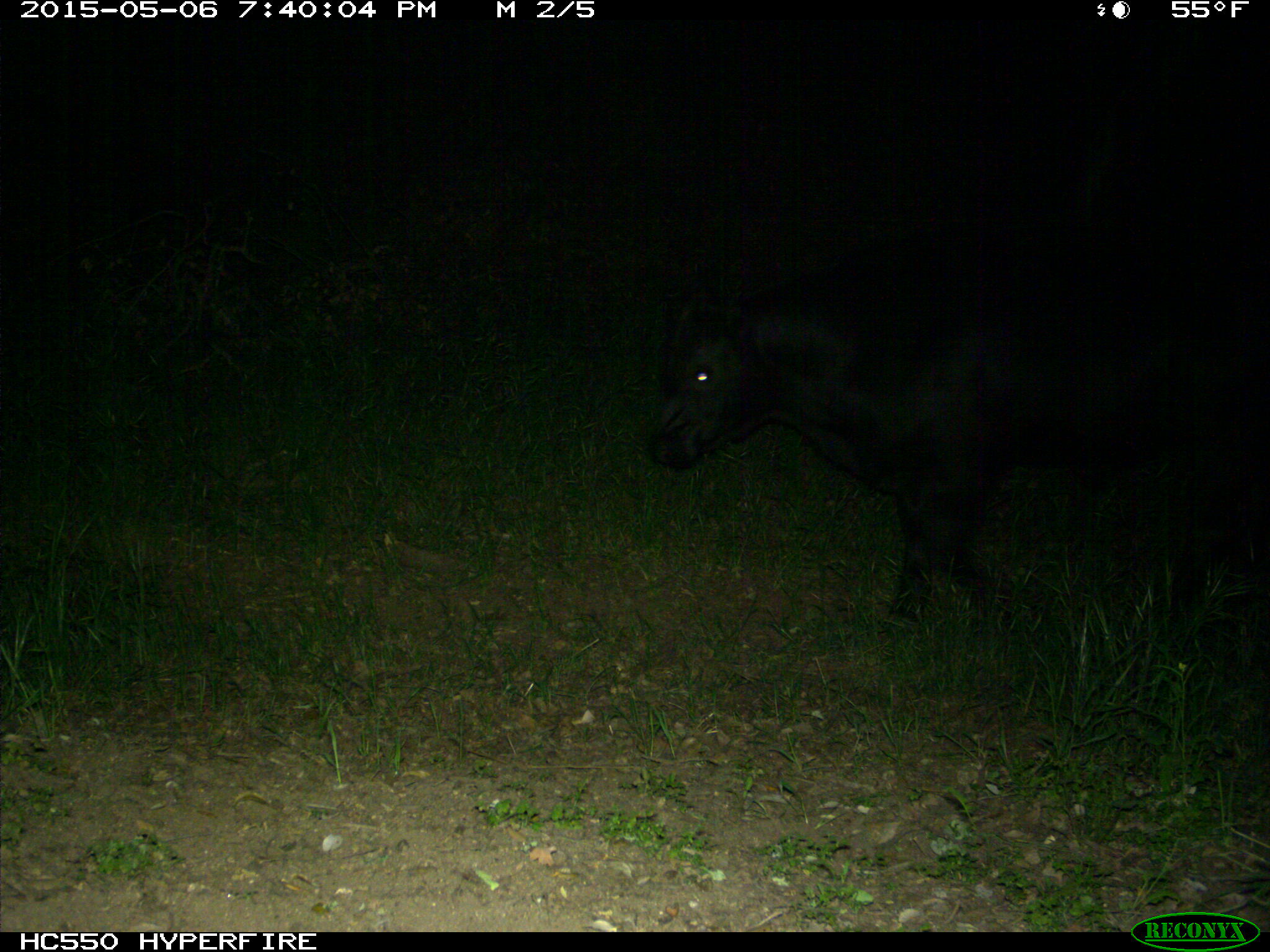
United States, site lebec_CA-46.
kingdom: Animalia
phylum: Chordata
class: Mammalia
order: Artiodactyla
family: Bovidae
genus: Bos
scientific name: Bos taurus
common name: domestic cow